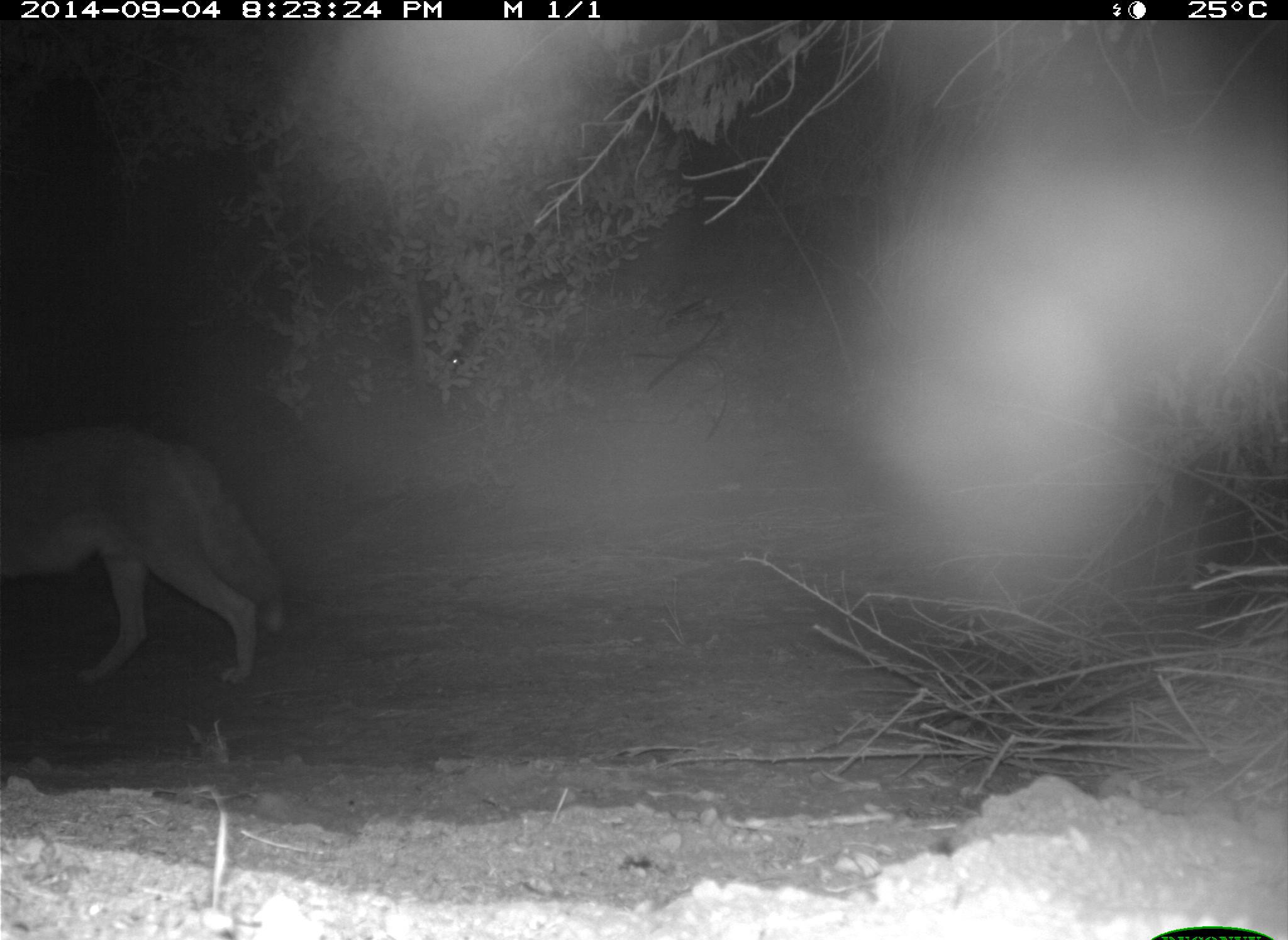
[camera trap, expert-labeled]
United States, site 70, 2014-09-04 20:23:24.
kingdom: Animalia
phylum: Chordata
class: Mammalia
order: Carnivora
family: Canidae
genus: Canis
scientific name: Canis latrans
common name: coyote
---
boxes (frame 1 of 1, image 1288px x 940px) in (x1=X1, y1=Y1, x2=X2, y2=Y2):
coyote: (x1=0, y1=425, x2=289, y2=688)